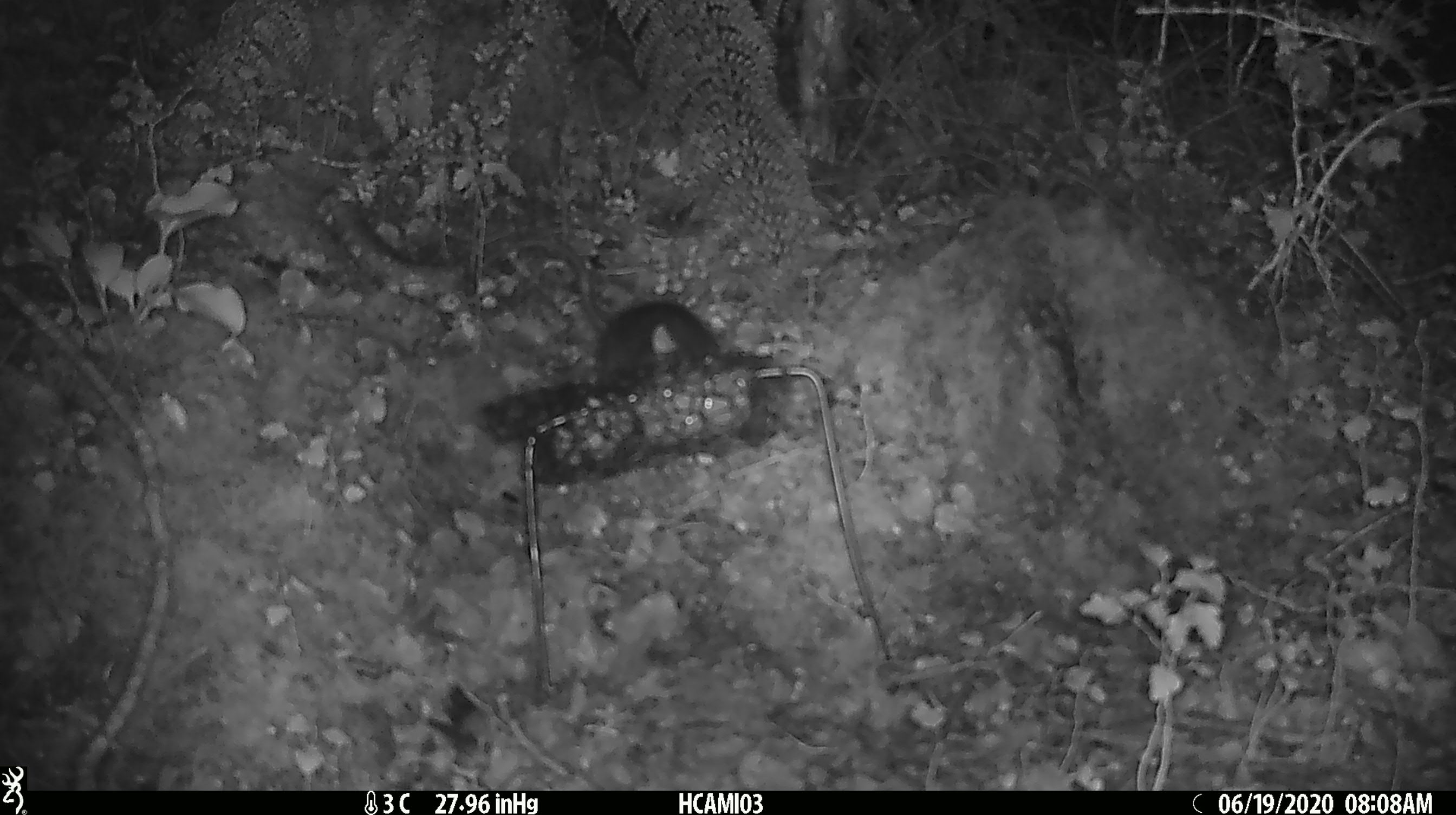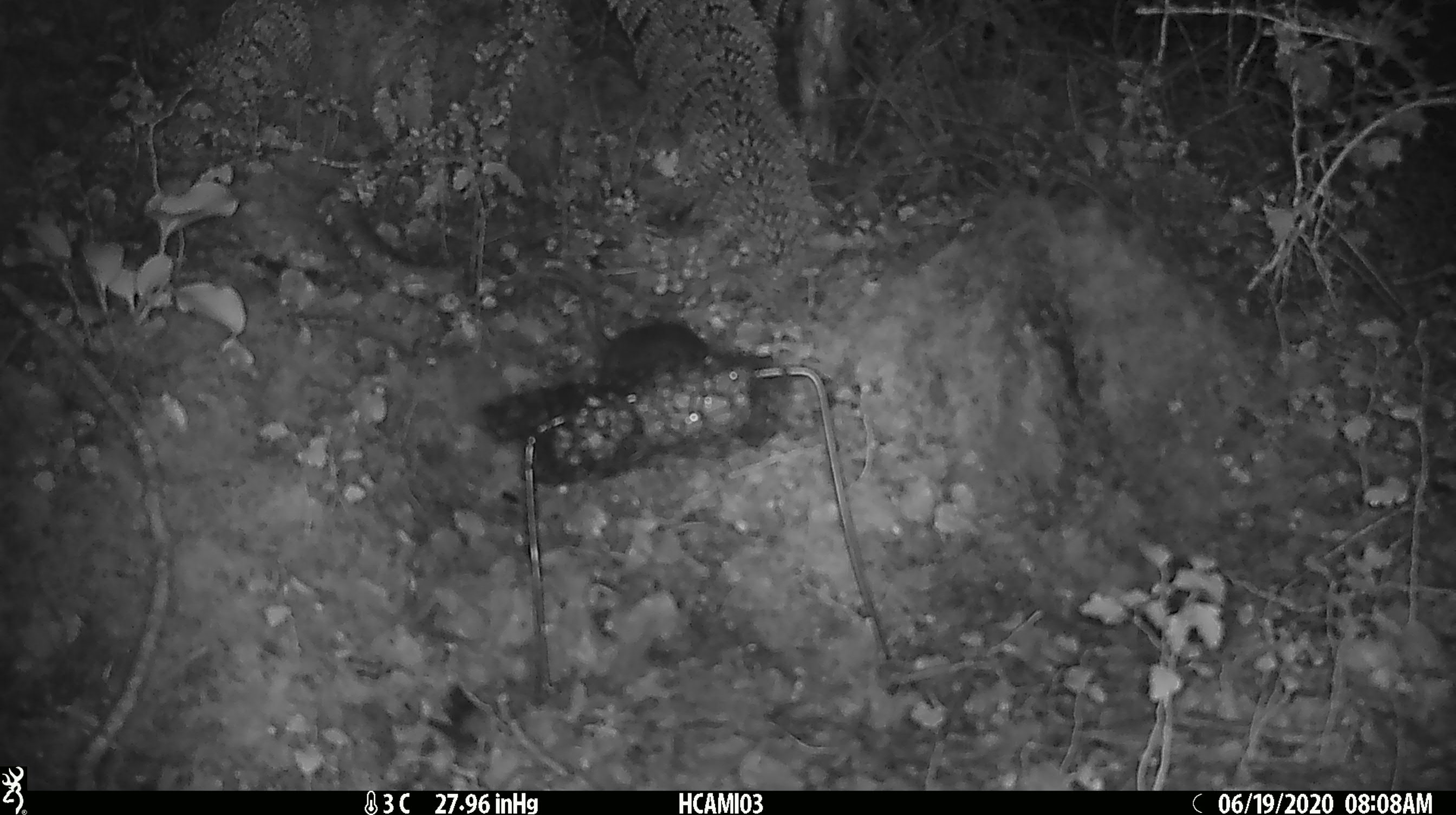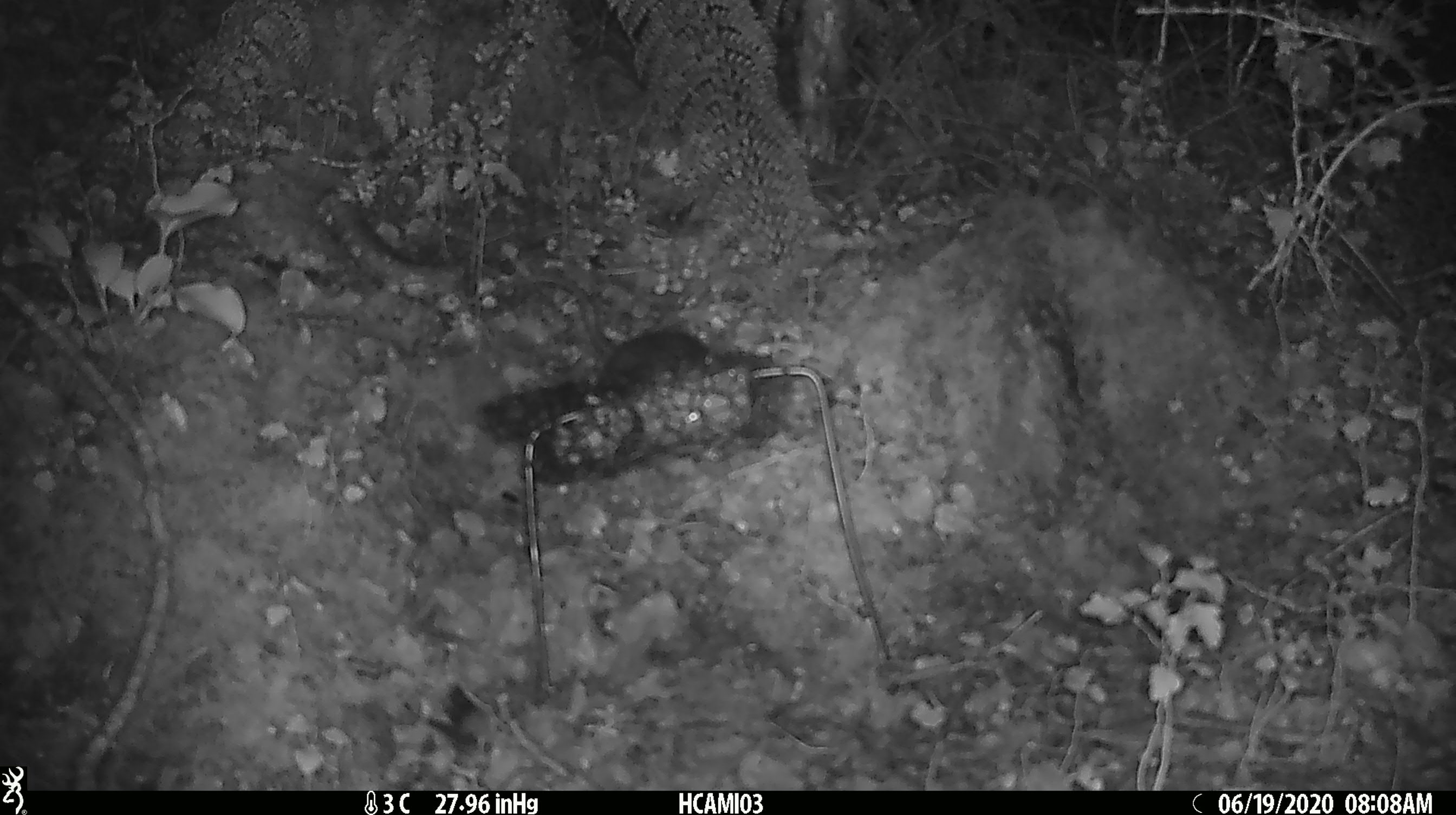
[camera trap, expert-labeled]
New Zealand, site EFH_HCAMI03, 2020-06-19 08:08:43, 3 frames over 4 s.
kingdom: Animalia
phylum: Chordata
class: Mammalia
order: Rodentia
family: Muridae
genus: Rattus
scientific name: Rattus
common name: rat